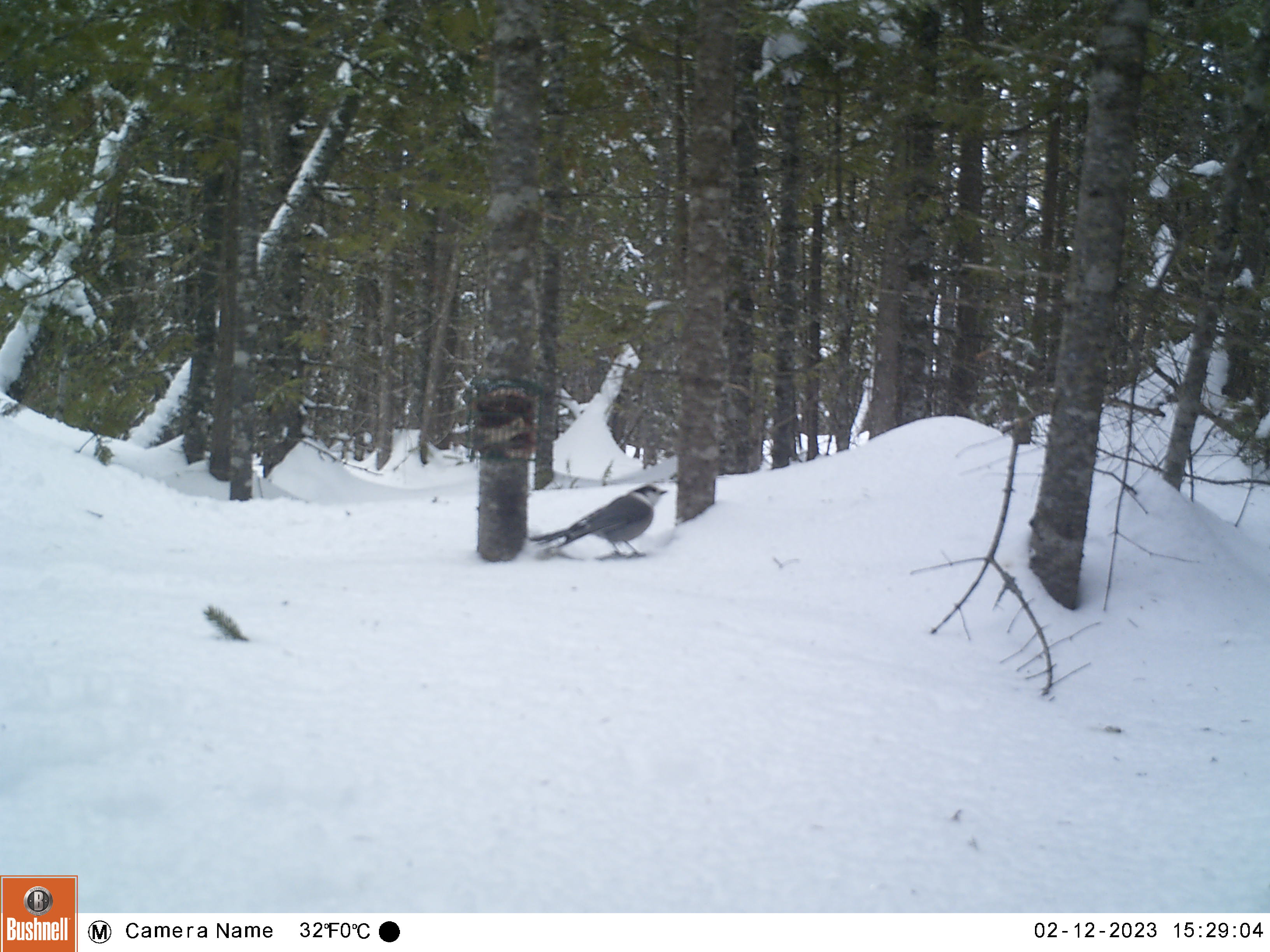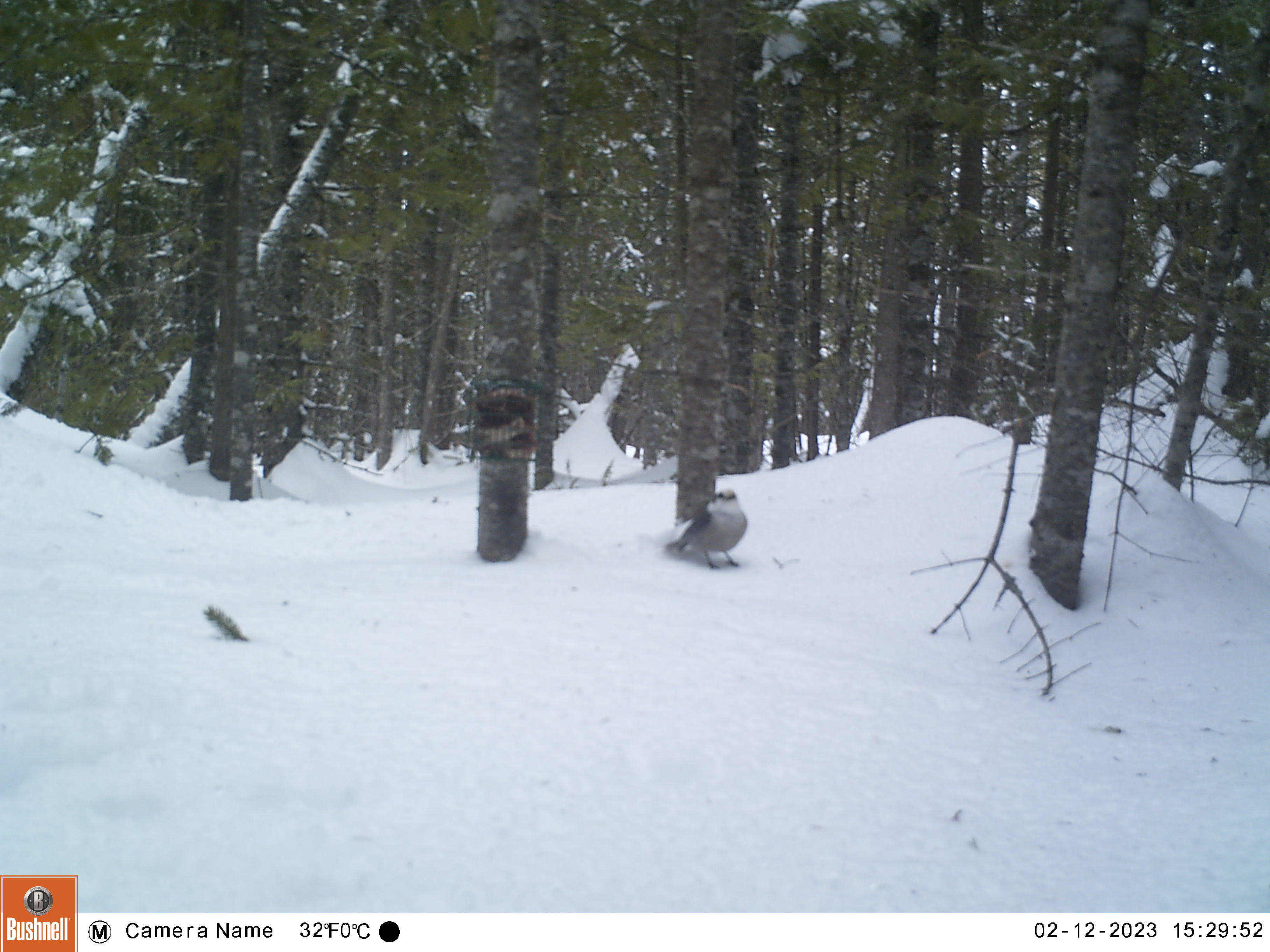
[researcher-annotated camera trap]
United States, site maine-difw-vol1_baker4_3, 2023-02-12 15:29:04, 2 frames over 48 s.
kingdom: Animalia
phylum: Chordata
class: Aves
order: Passeriformes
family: Corvidae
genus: Perisoreus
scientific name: Perisoreus canadensis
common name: canada jay